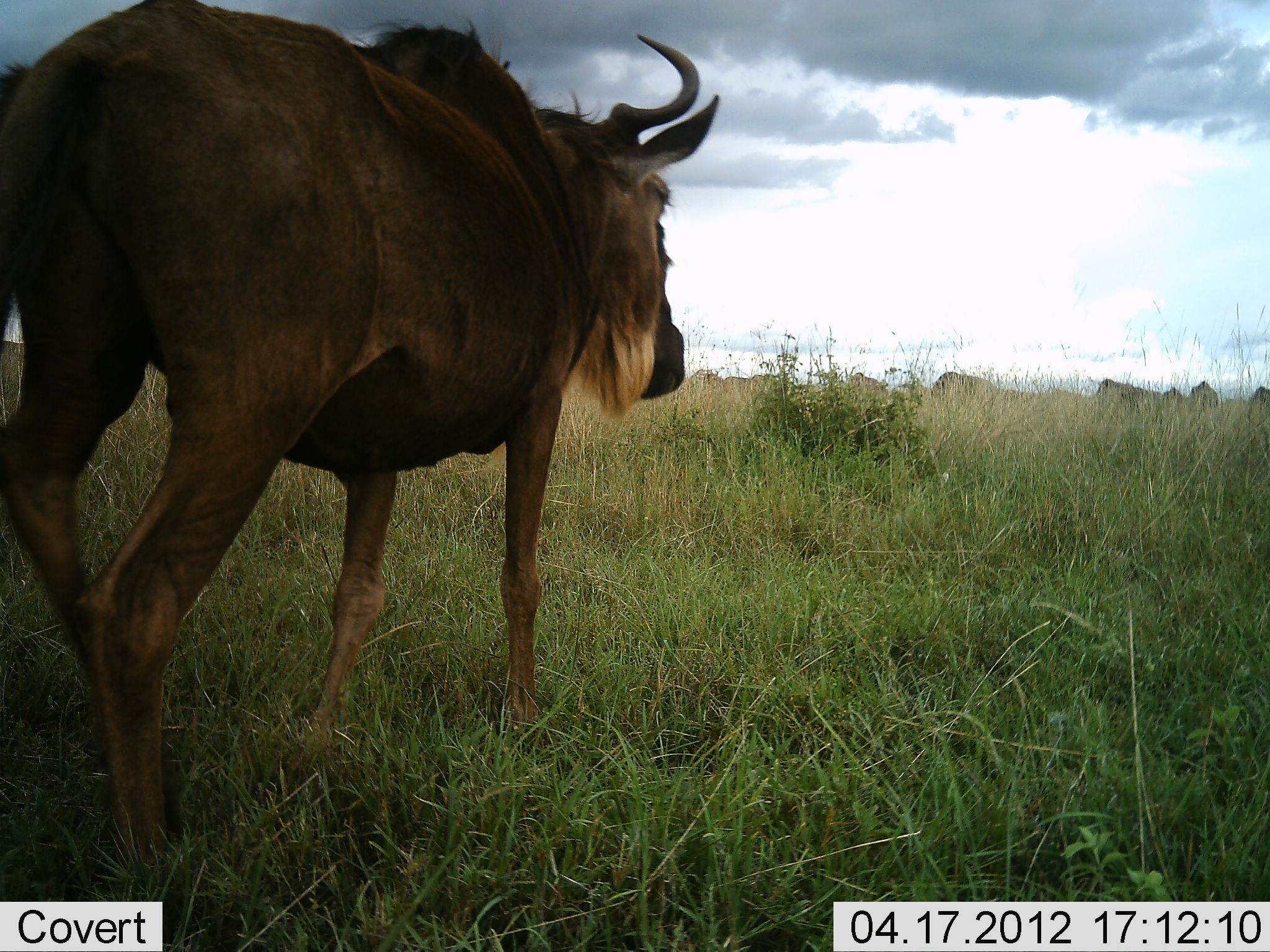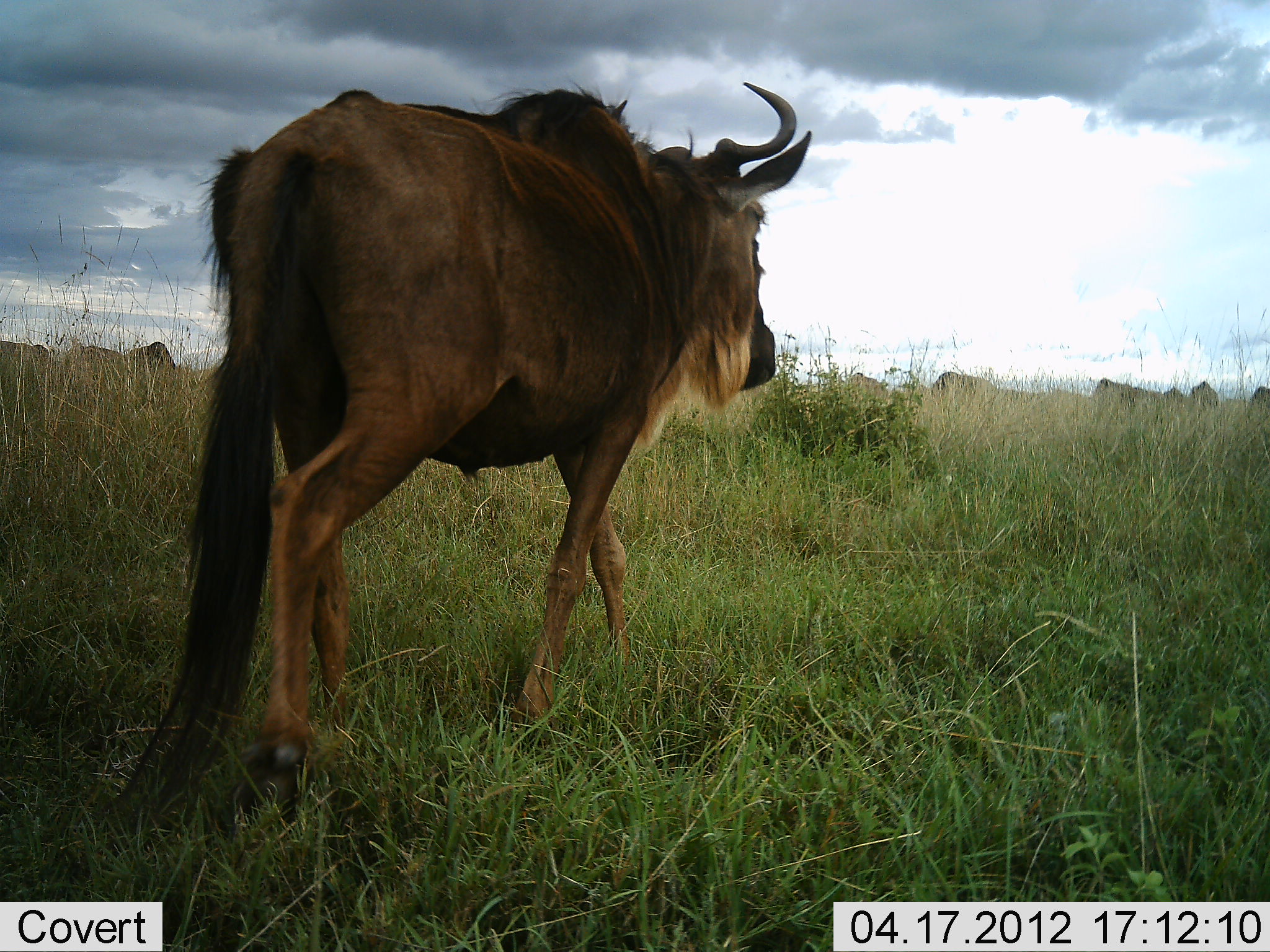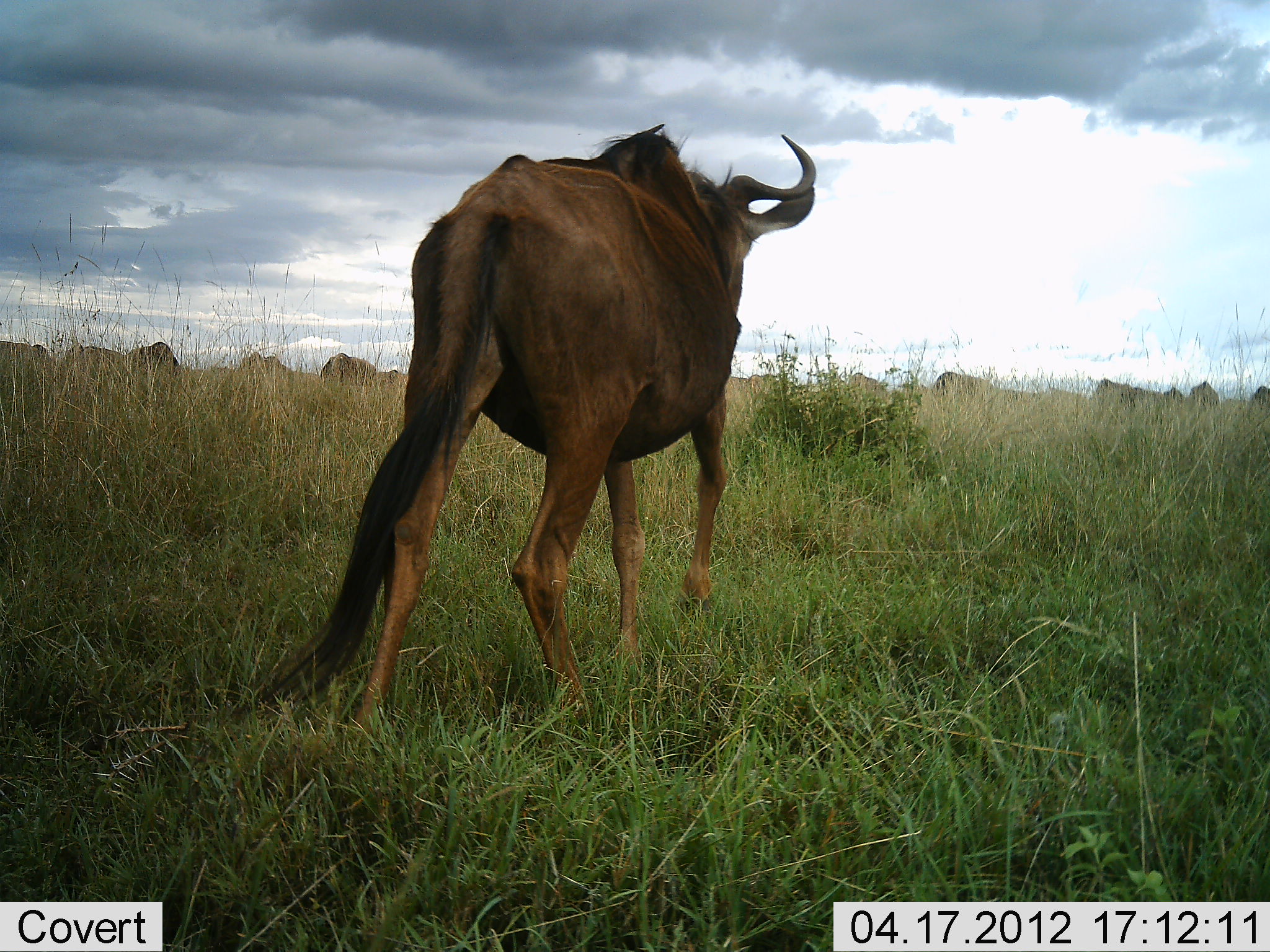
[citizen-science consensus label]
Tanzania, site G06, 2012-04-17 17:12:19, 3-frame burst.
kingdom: Animalia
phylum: Chordata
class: Mammalia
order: Artiodactyla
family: Bovidae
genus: Connochaetes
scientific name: Connochaetes taurinus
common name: blue wildebeest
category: wildebeest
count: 11-50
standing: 36%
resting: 7%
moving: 100%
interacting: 7%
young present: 0%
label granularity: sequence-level